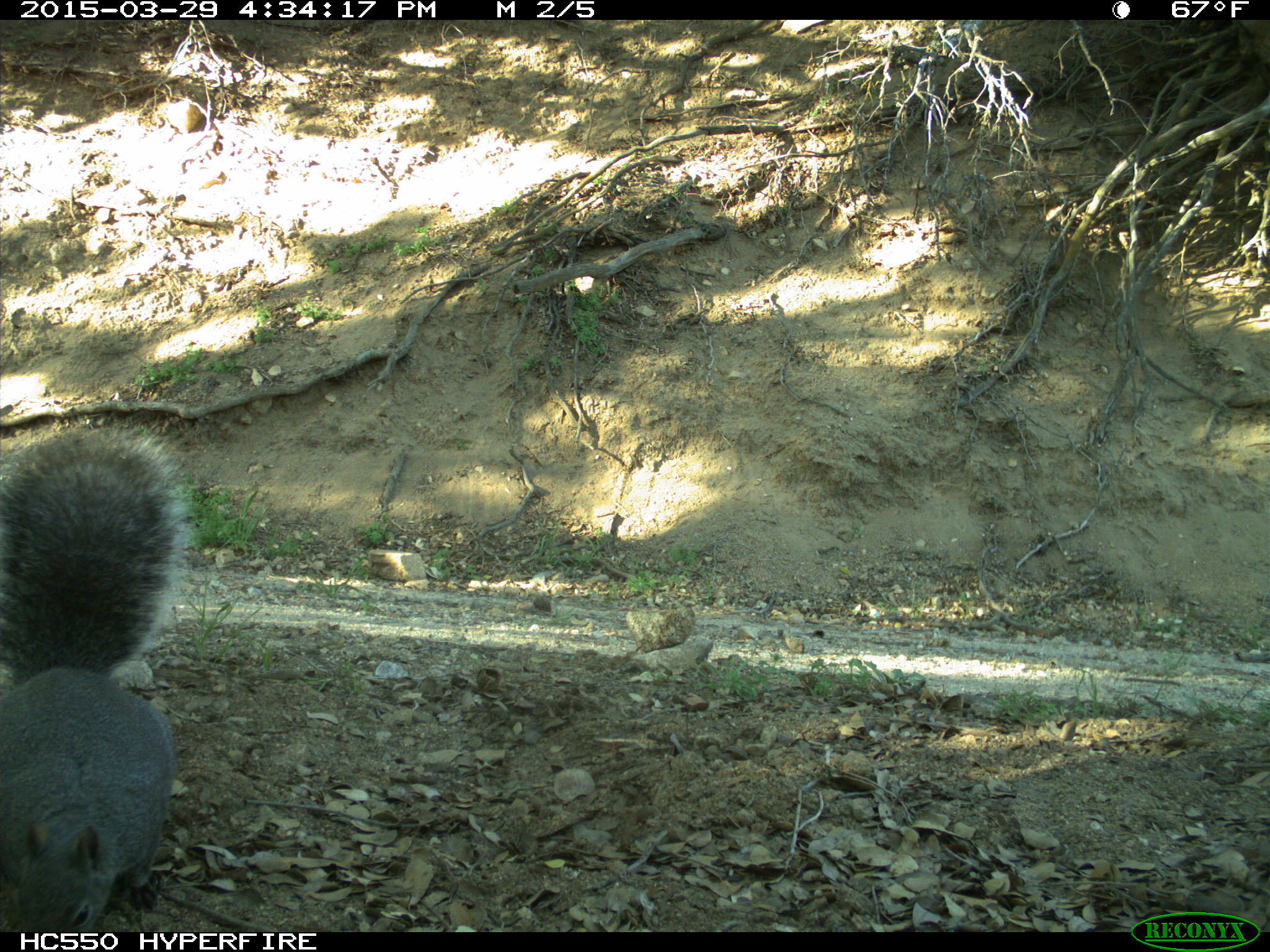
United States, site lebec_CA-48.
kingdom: Animalia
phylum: Chordata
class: Mammalia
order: Rodentia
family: Sciuridae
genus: Sciurus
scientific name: Sciurus carolinensis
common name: eastern gray squirrel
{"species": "Sciurus carolinensis (eastern gray squirrel)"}